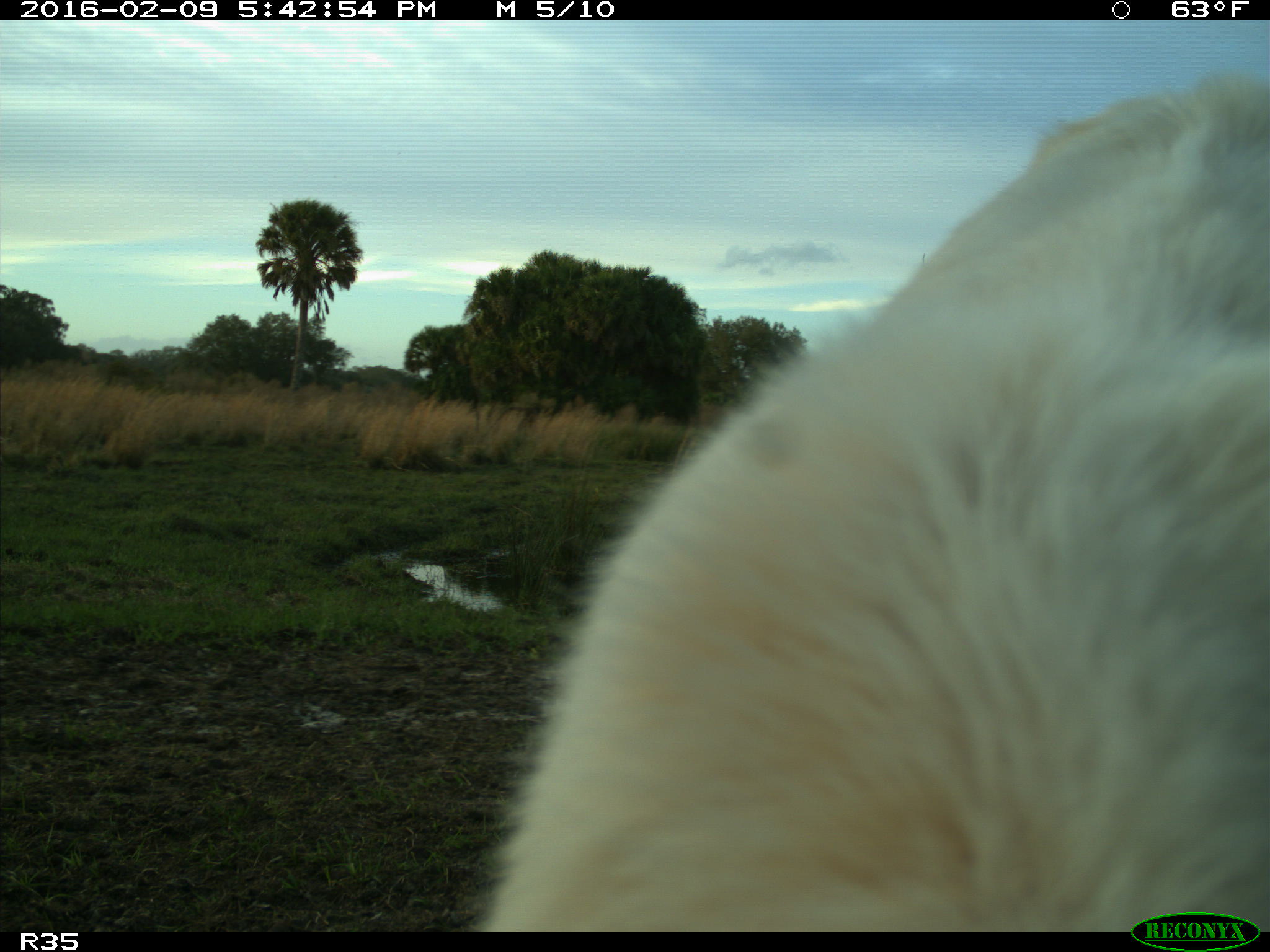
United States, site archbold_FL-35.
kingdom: Animalia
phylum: Chordata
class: Mammalia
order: Artiodactyla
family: Bovidae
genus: Bos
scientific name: Bos taurus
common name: domestic cow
Bos taurus (domestic cow).